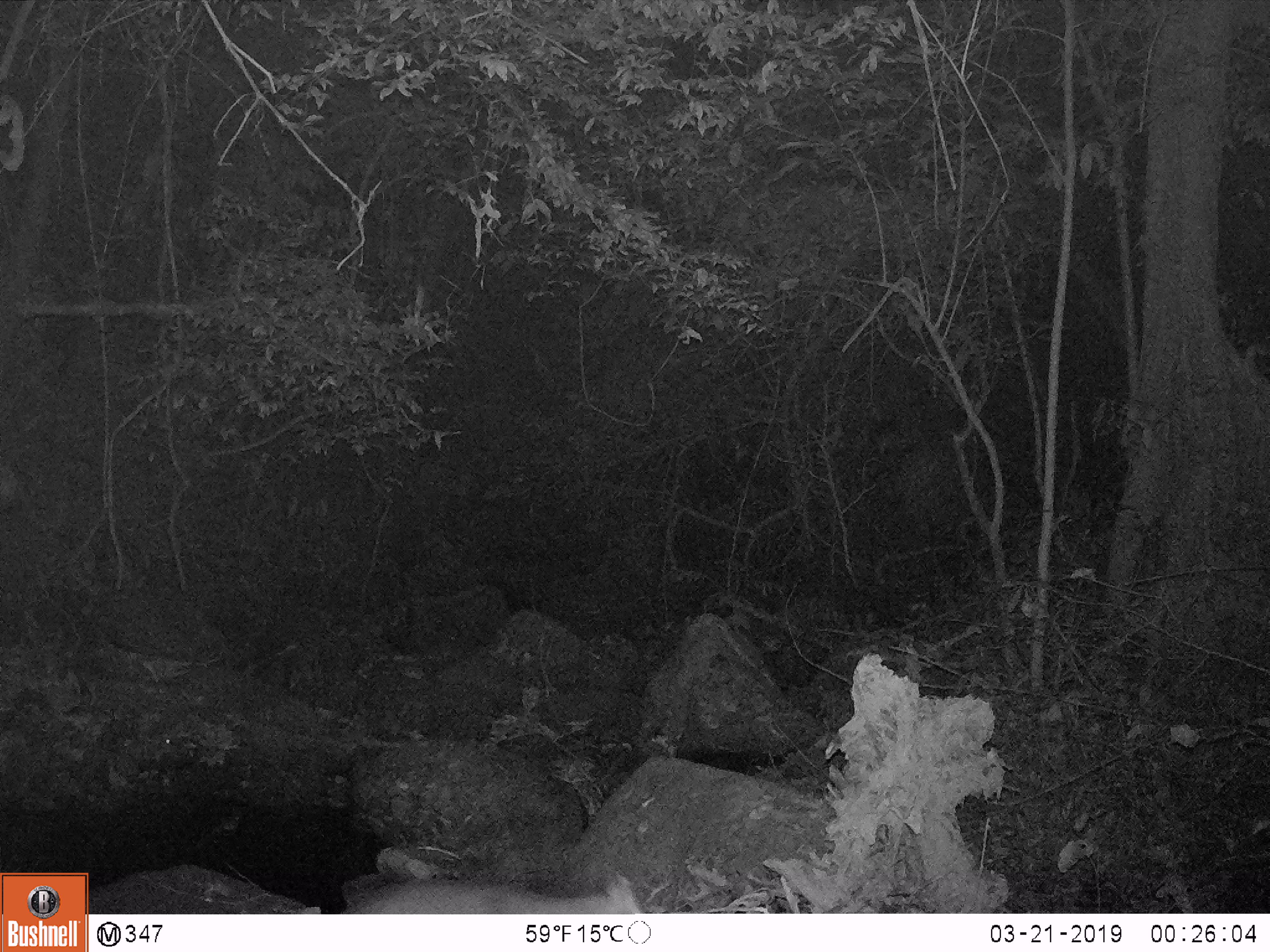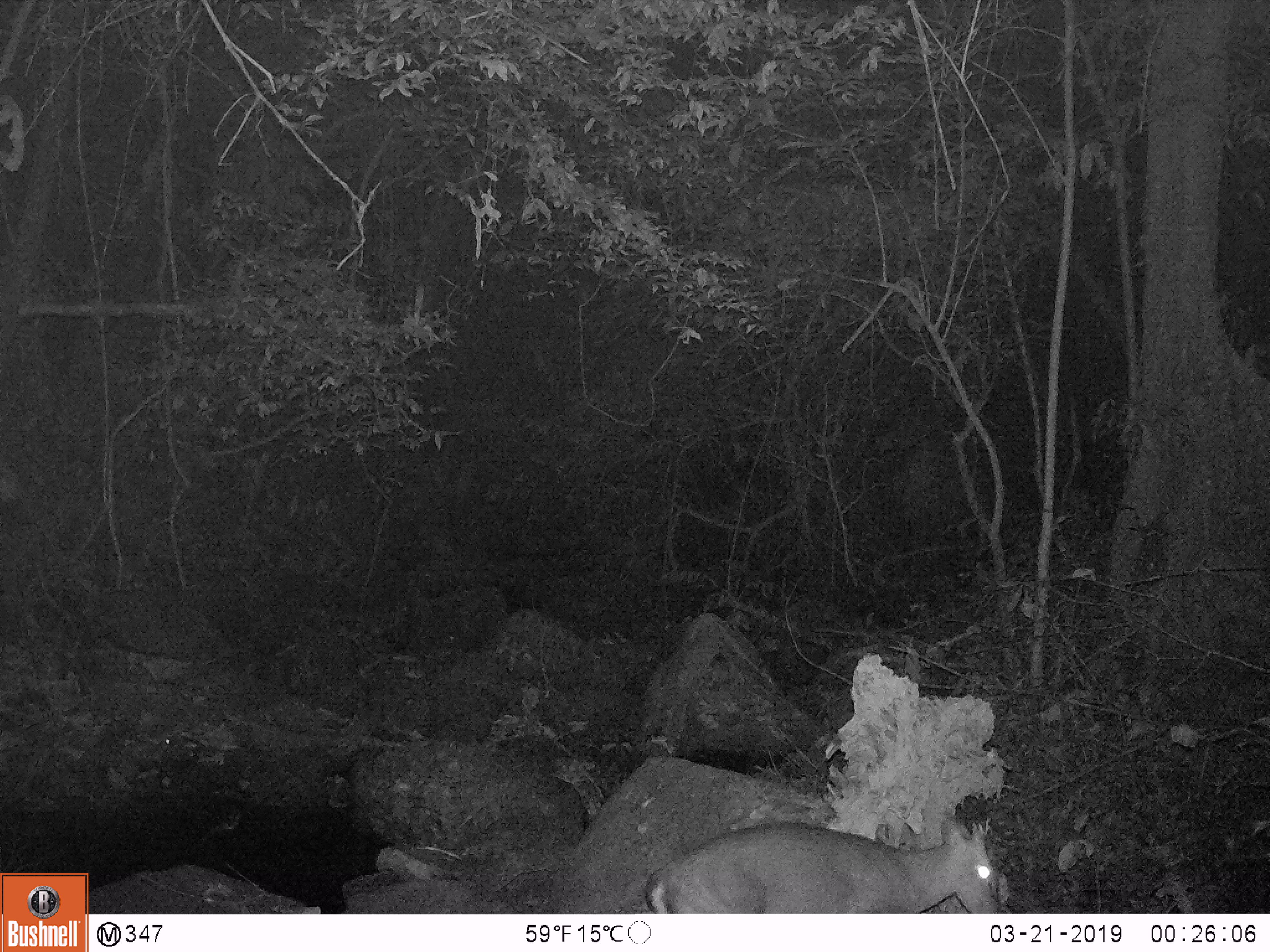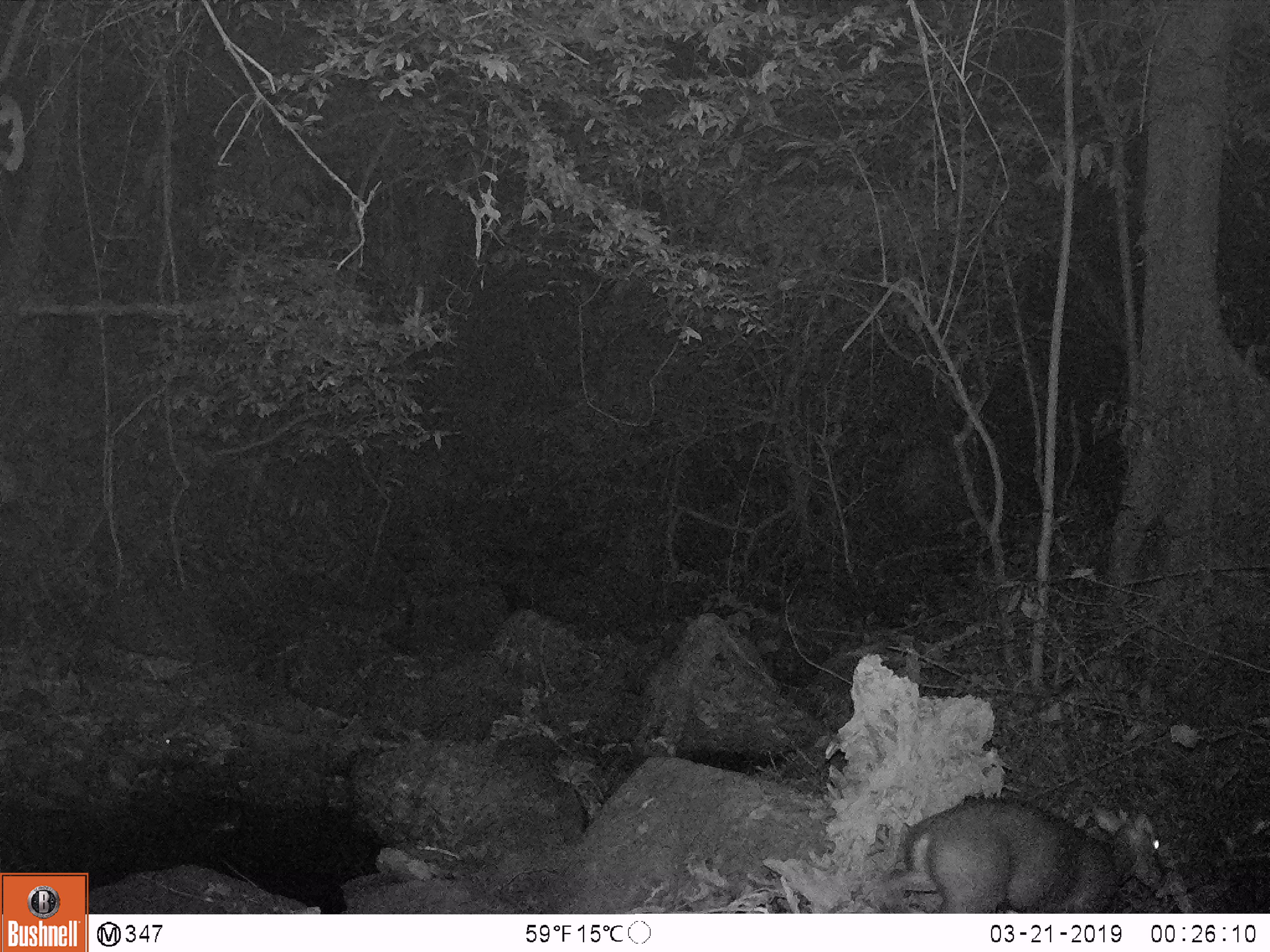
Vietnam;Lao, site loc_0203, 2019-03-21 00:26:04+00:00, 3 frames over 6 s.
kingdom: Animalia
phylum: Chordata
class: Mammalia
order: Artiodactyla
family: Cervidae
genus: Muntiacus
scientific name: Muntiacus rooseveltorum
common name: roosevelt's muntjac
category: roosevelts muntjac group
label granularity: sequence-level